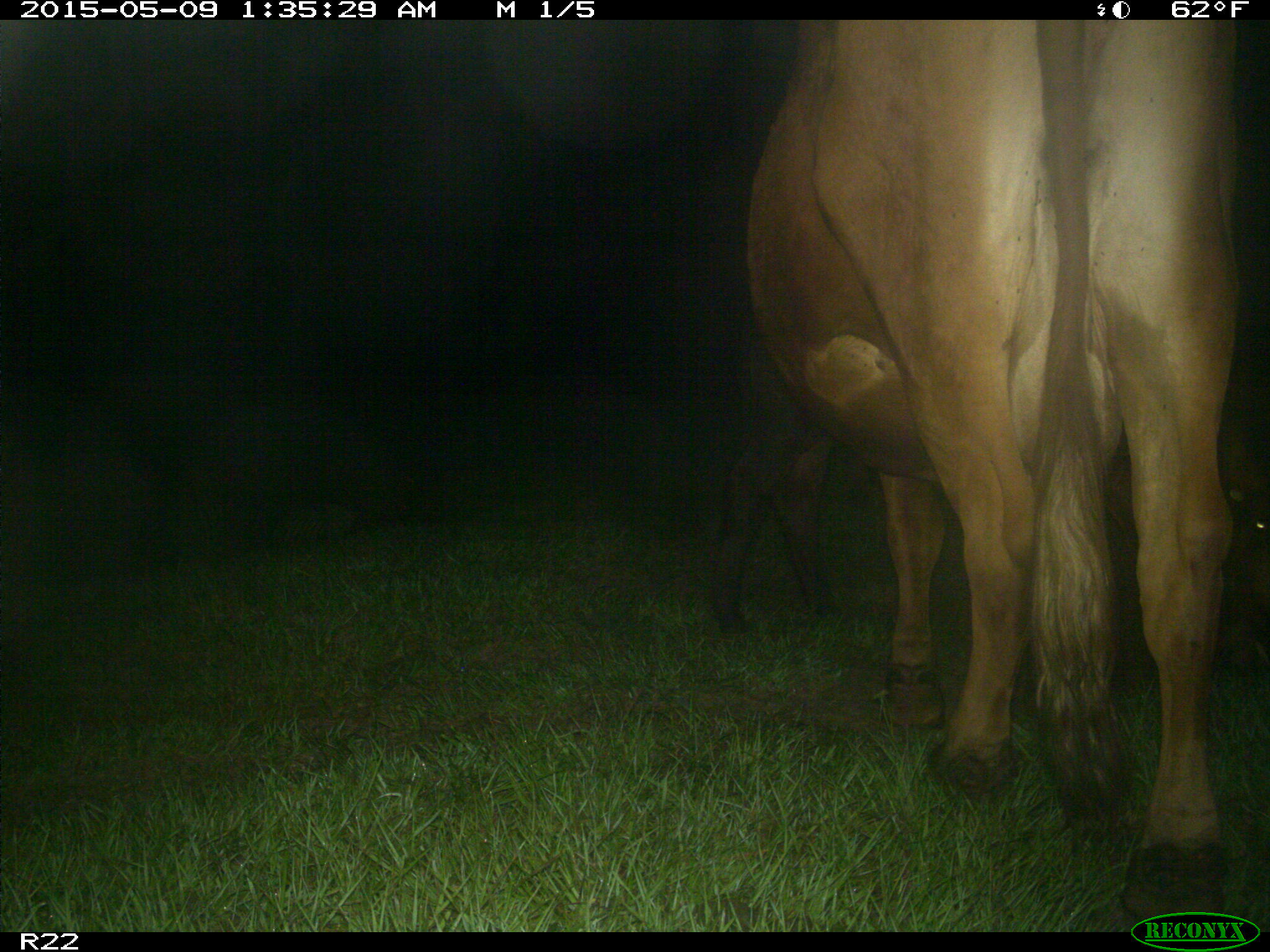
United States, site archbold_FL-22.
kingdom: Animalia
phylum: Chordata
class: Mammalia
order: Artiodactyla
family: Bovidae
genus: Bos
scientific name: Bos taurus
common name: domestic cow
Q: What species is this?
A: Bos taurus (domestic cow).